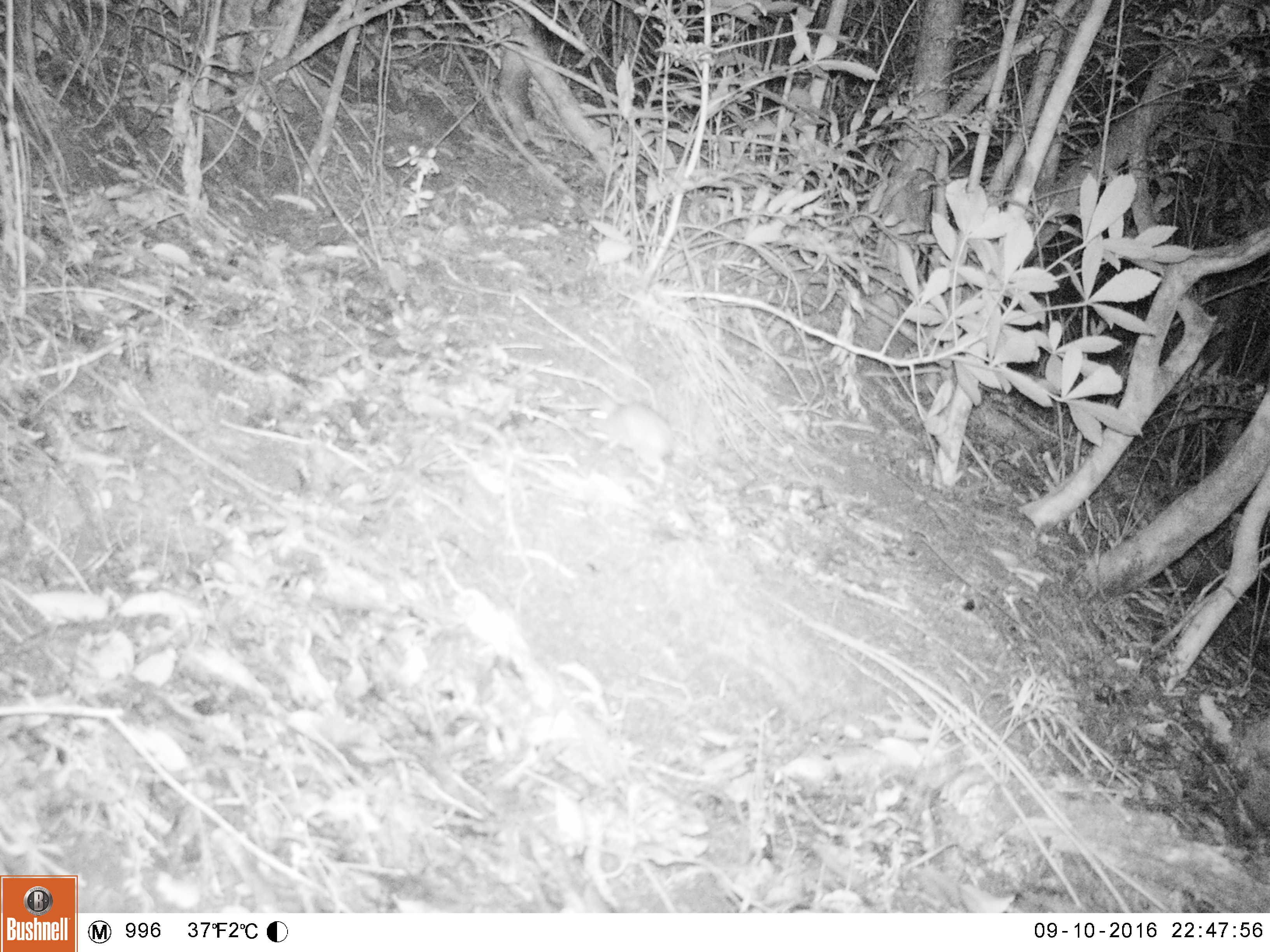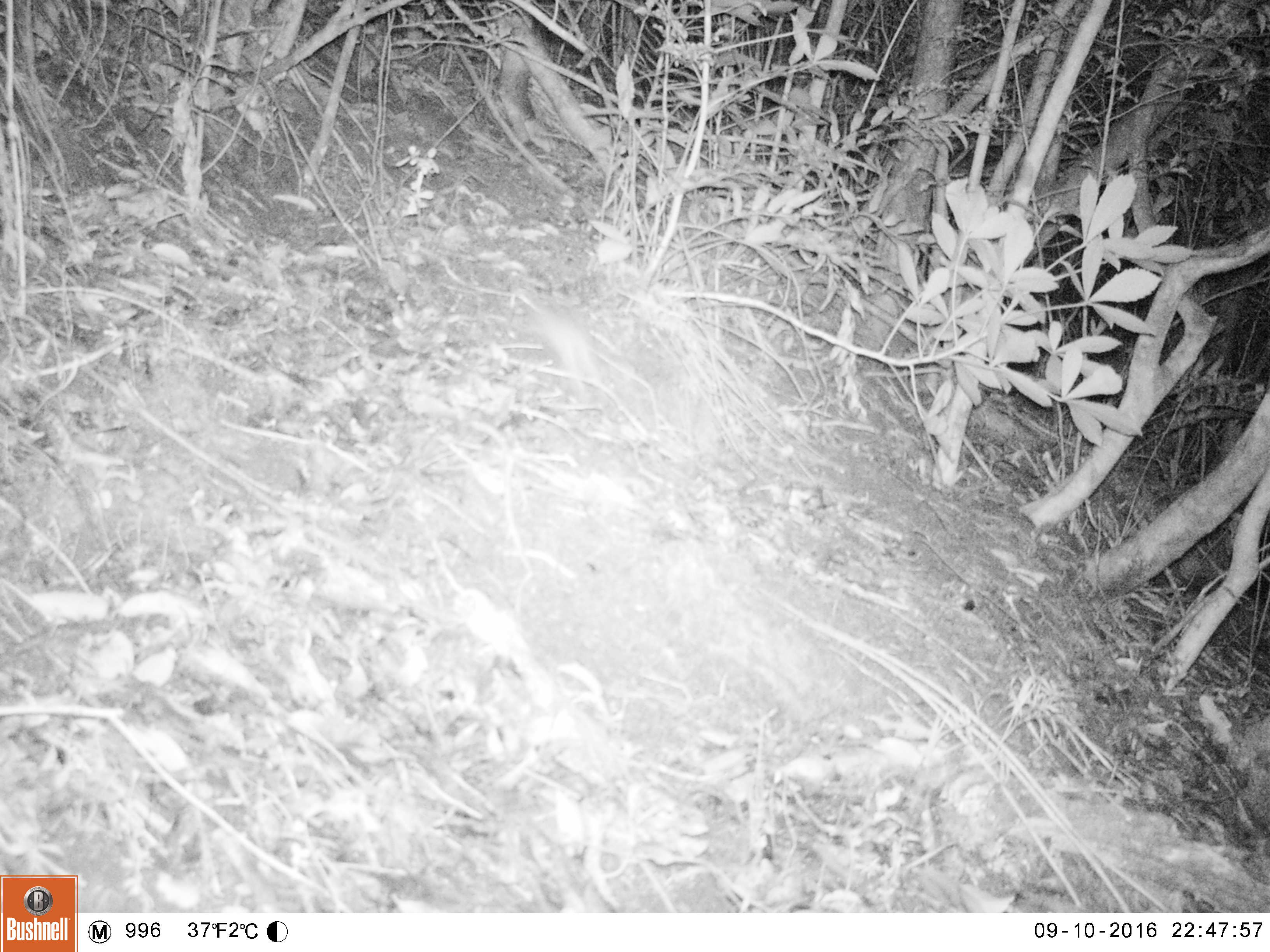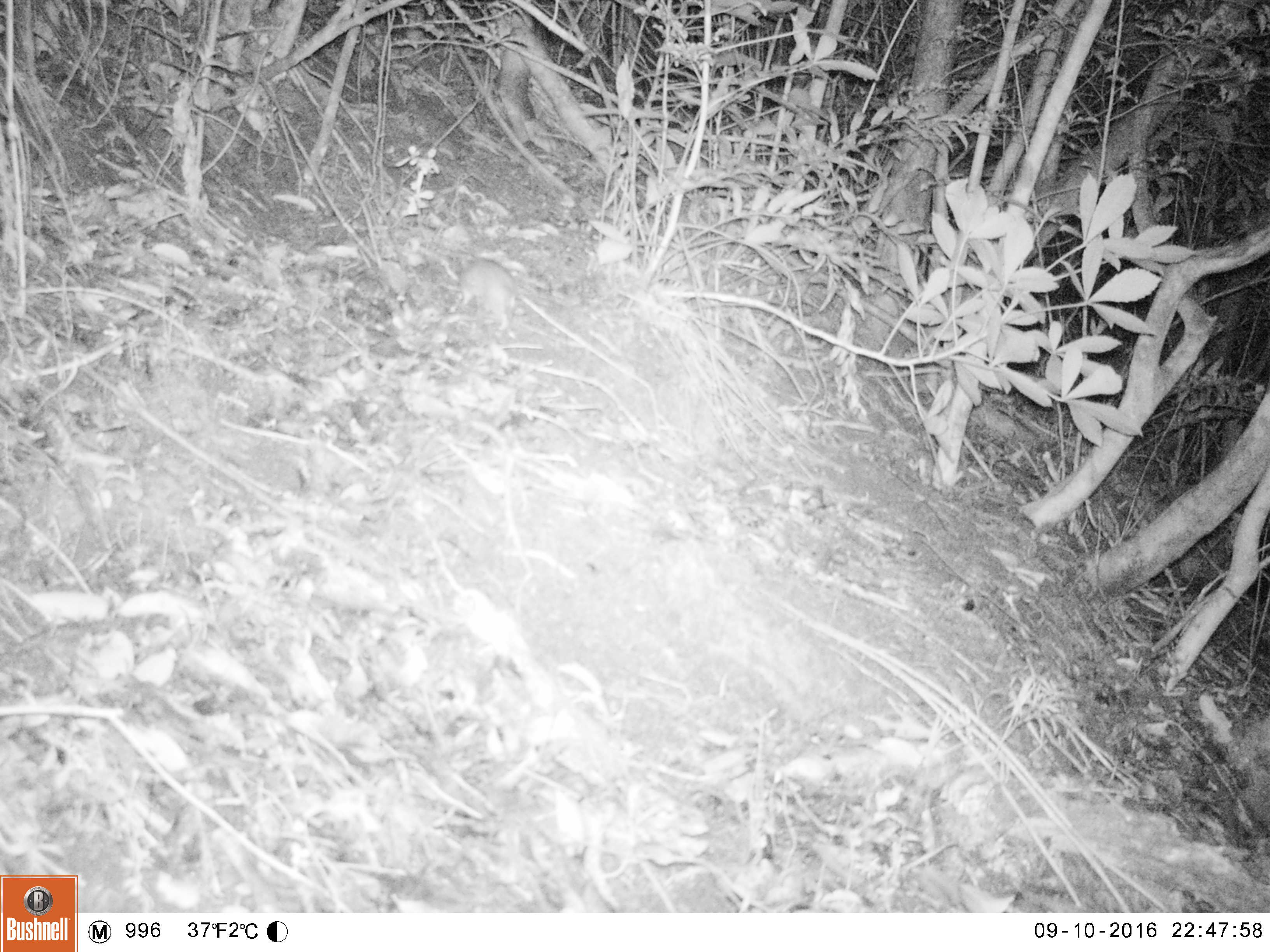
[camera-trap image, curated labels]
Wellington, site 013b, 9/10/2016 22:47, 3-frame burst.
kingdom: Animalia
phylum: Chordata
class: Mammalia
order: Rodentia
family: Muridae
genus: Rattus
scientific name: Rattus rattus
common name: ship rat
Ship rat (Rattus rattus).